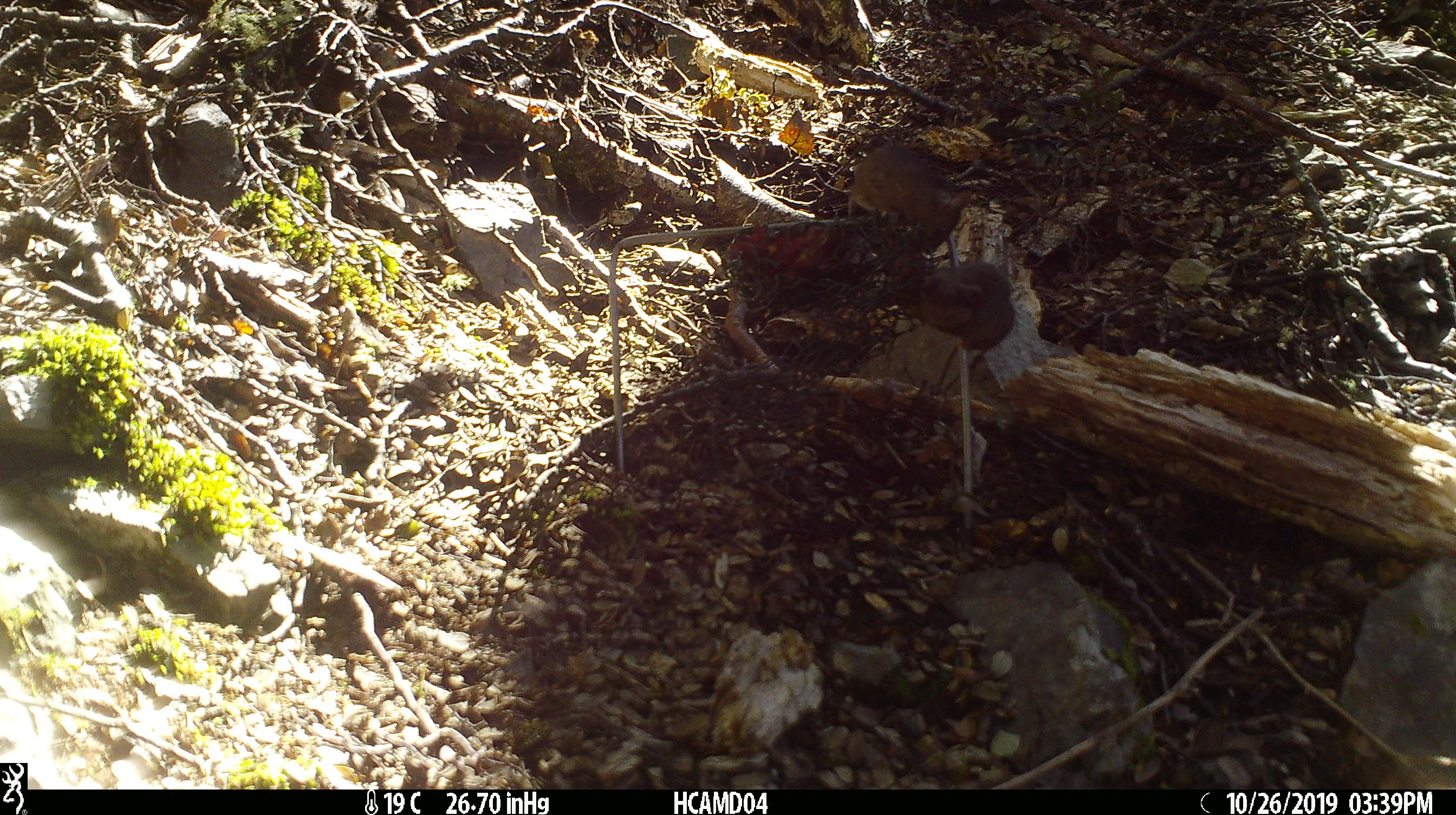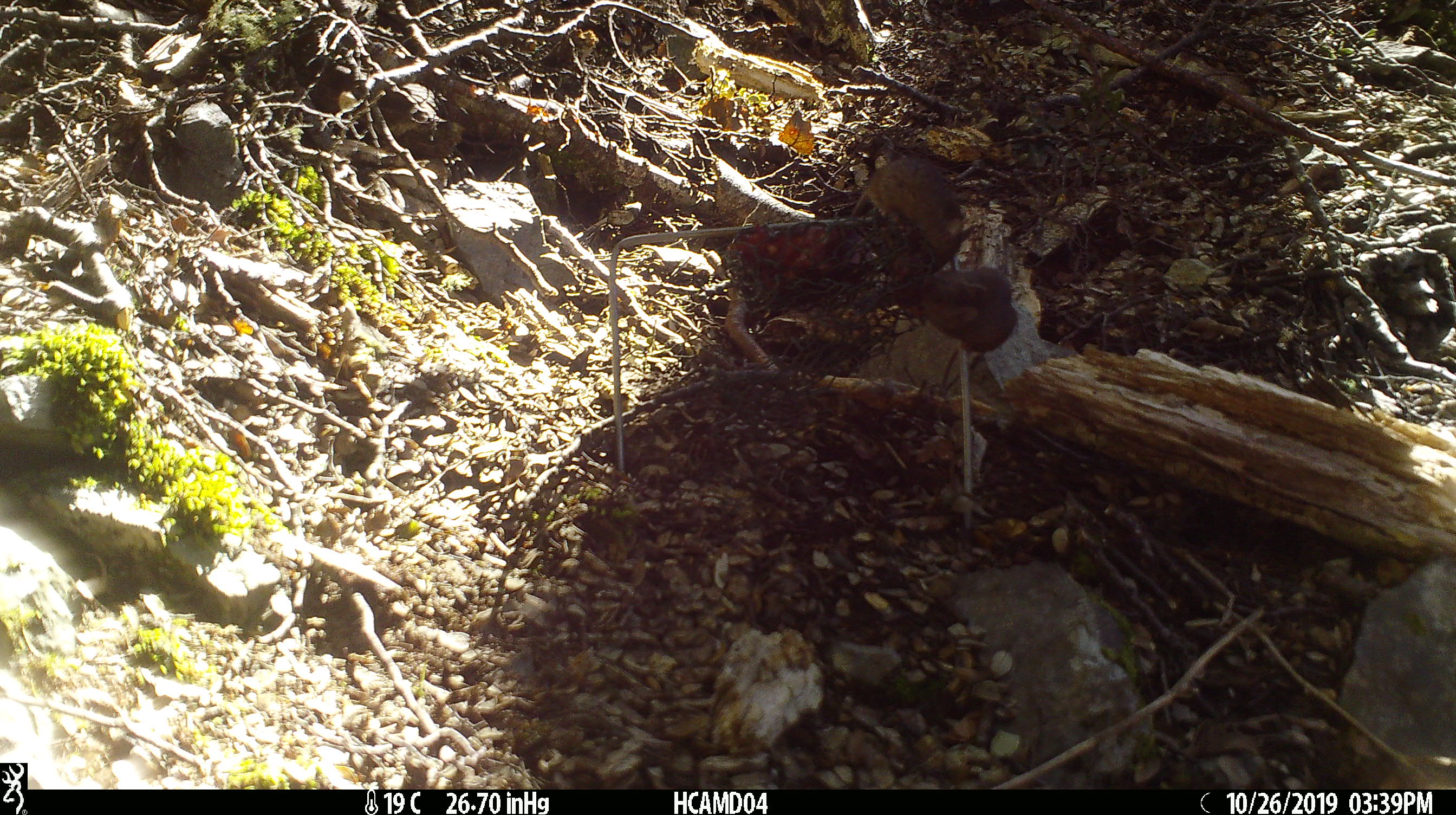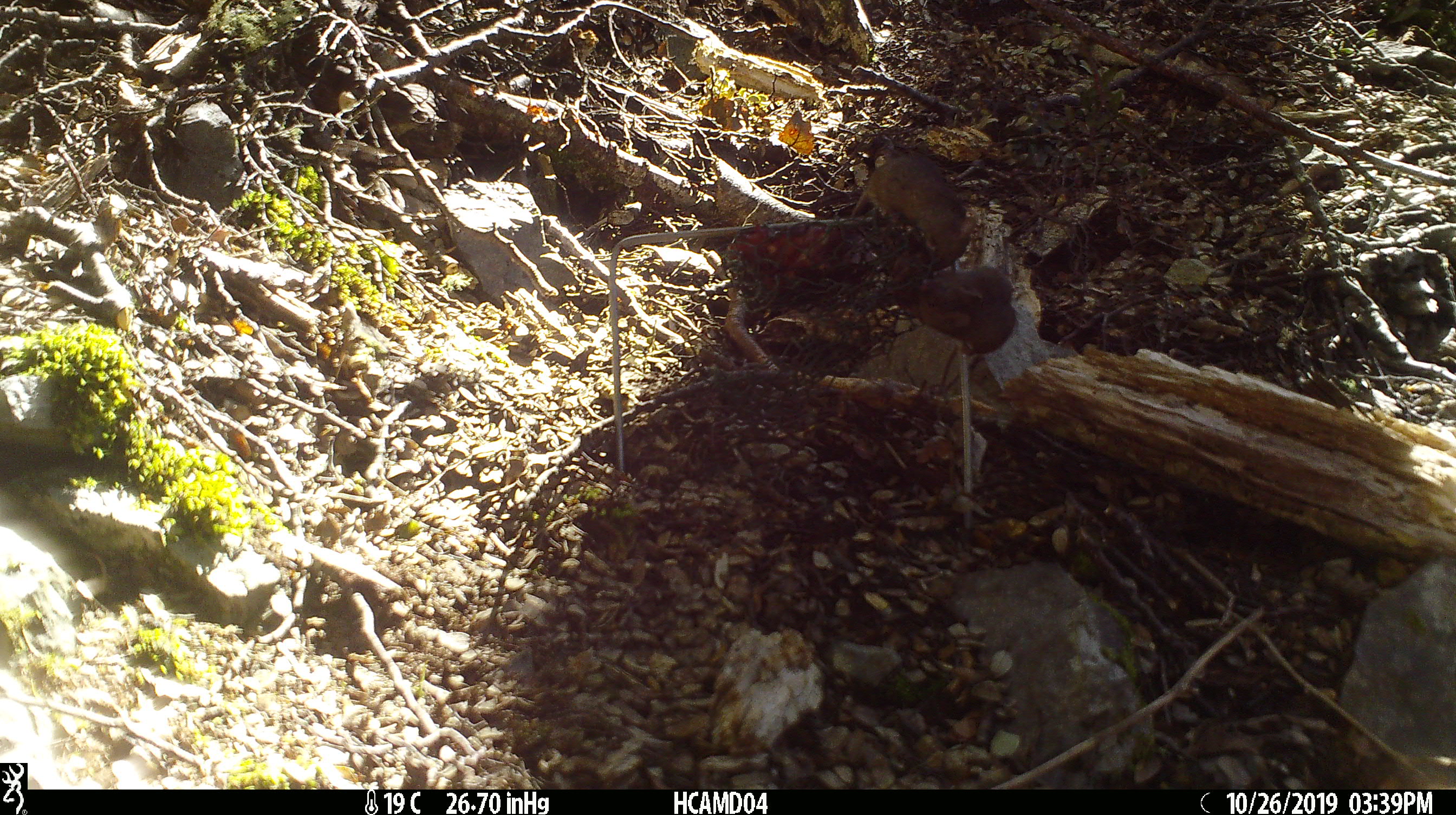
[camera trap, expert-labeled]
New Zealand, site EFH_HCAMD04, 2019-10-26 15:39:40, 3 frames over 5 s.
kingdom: Animalia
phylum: Chordata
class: Mammalia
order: Rodentia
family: Muridae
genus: Mus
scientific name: Mus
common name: mouse